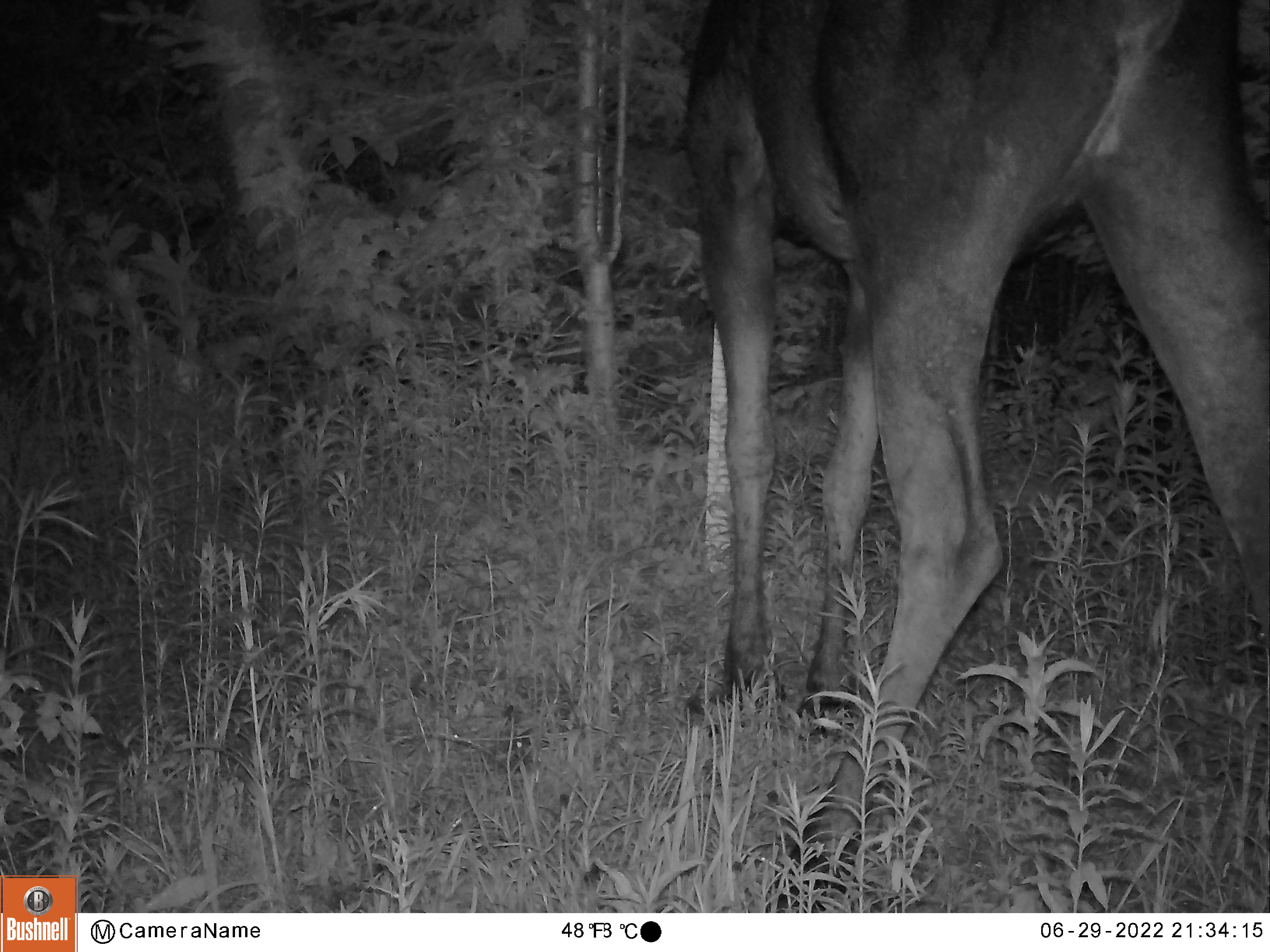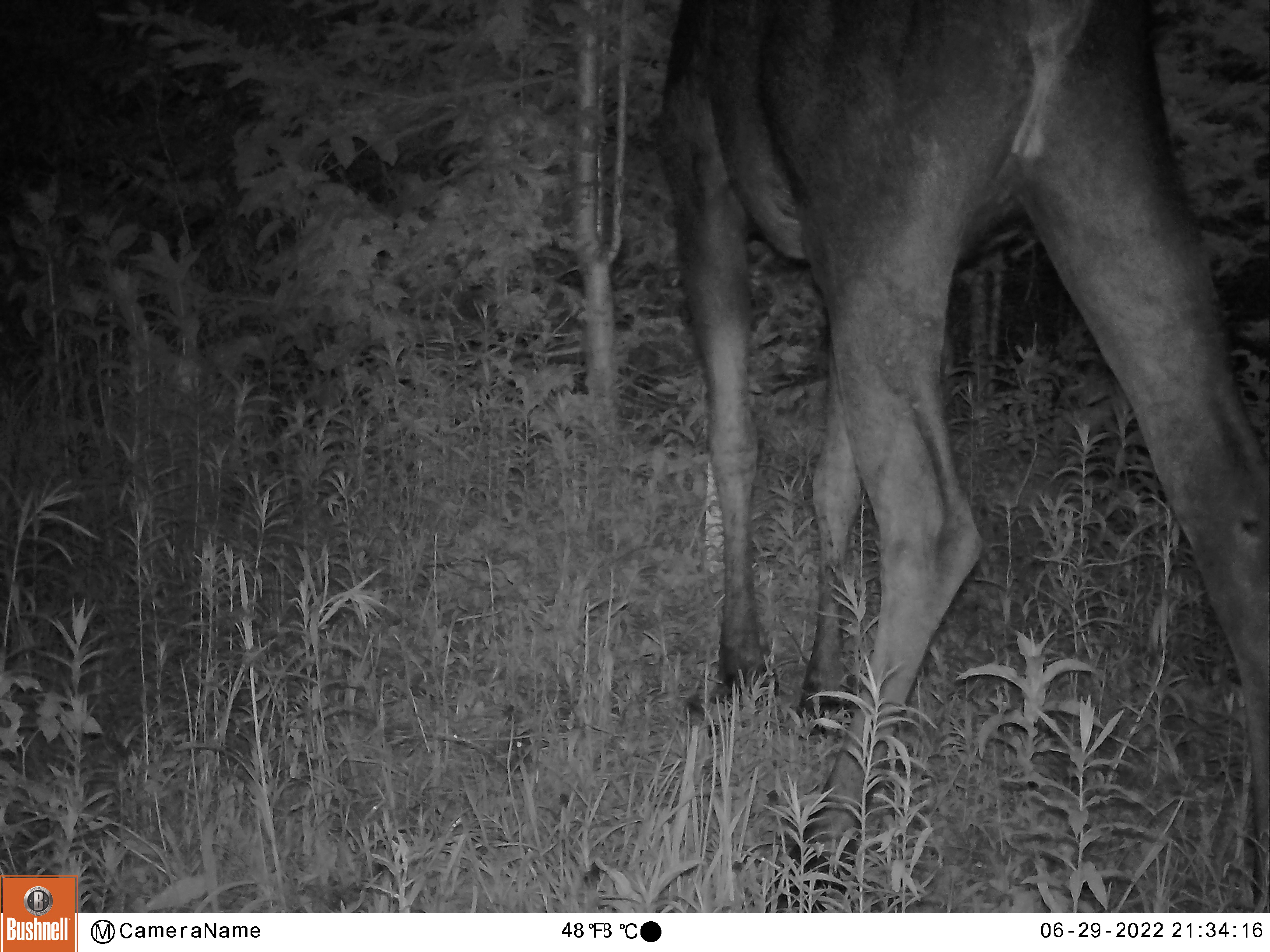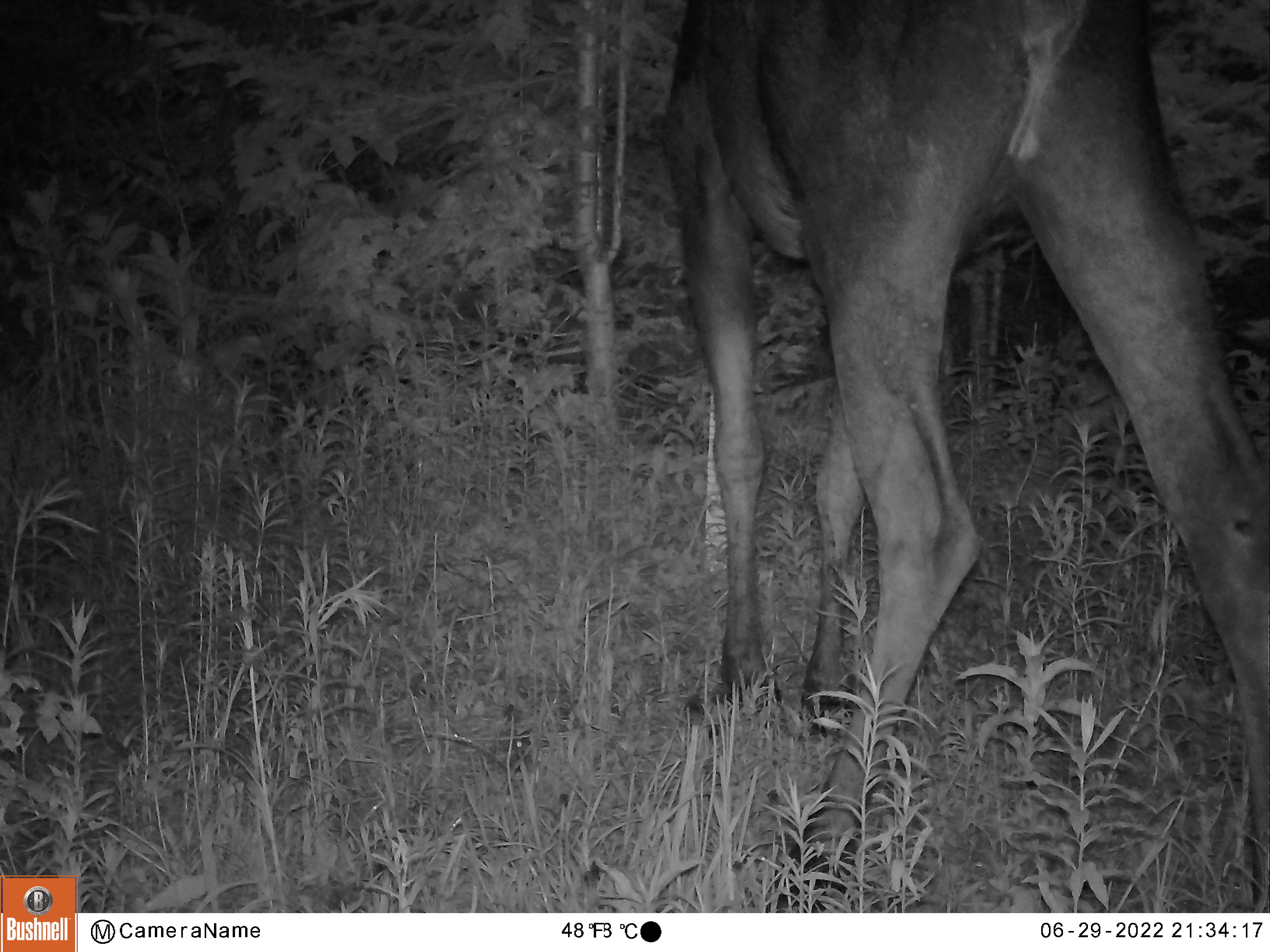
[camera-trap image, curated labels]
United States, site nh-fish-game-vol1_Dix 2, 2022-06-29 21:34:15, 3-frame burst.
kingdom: Animalia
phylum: Chordata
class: Mammalia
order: Artiodactyla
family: Cervidae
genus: Alces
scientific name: Alces alces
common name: moose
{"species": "moose (Alces alces)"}